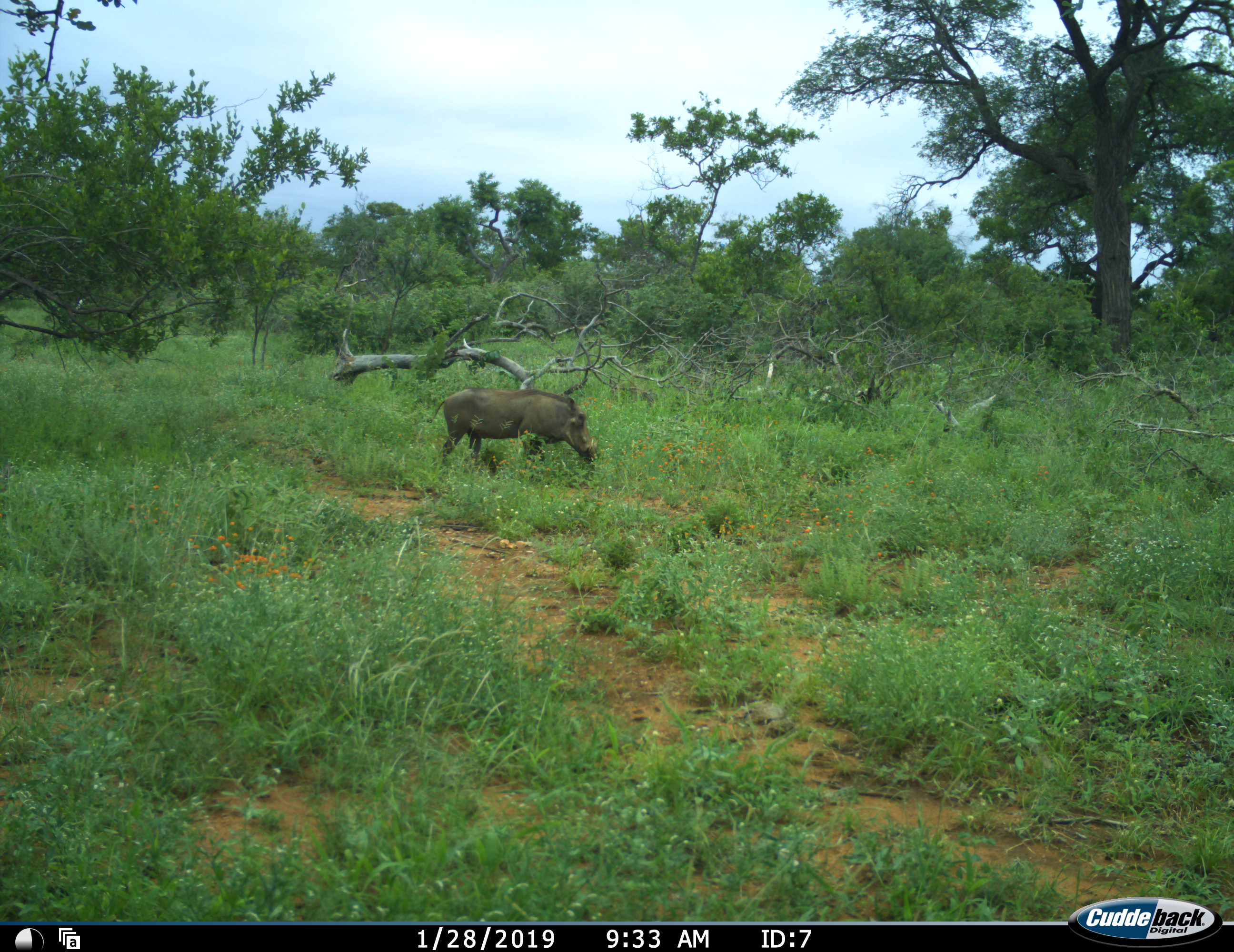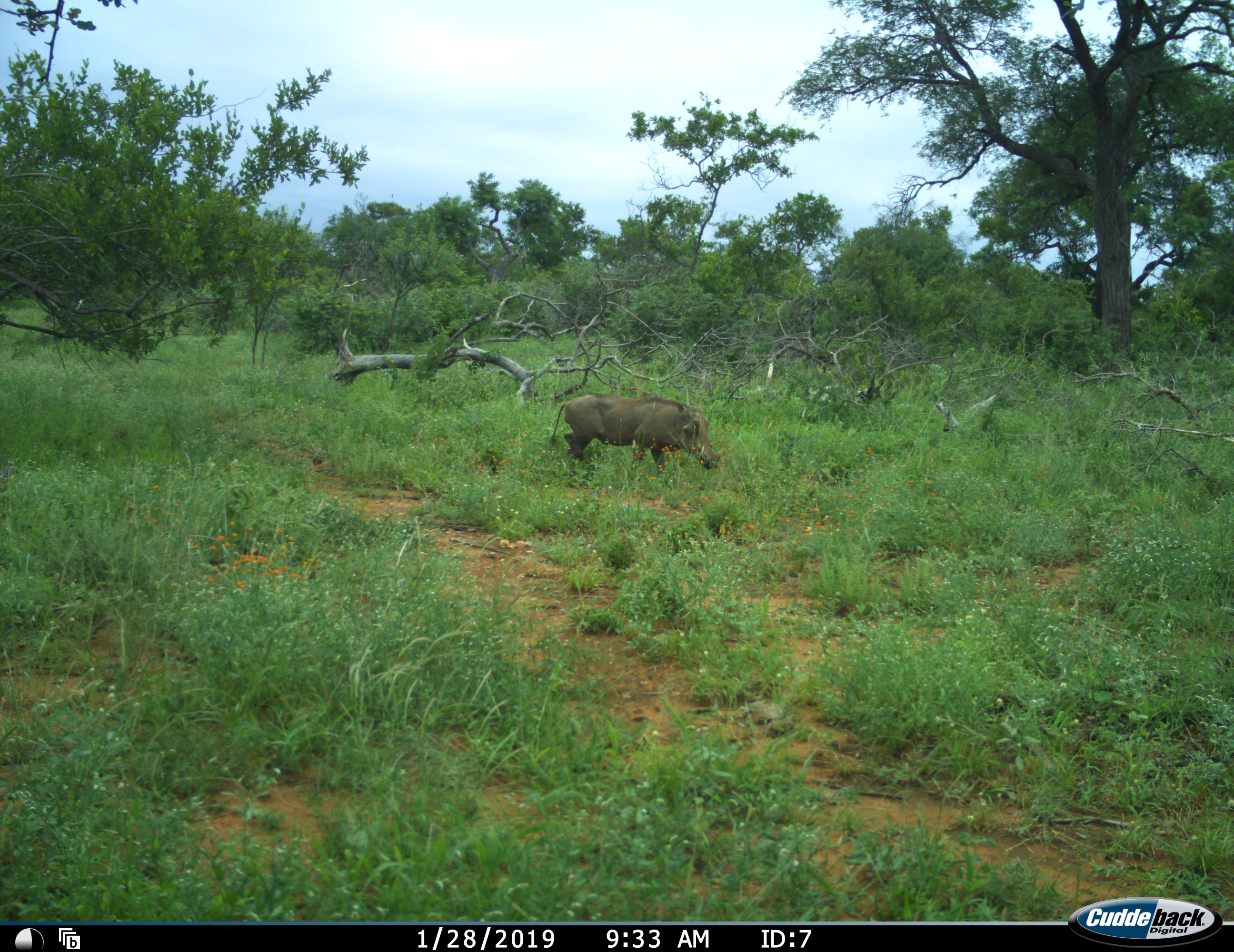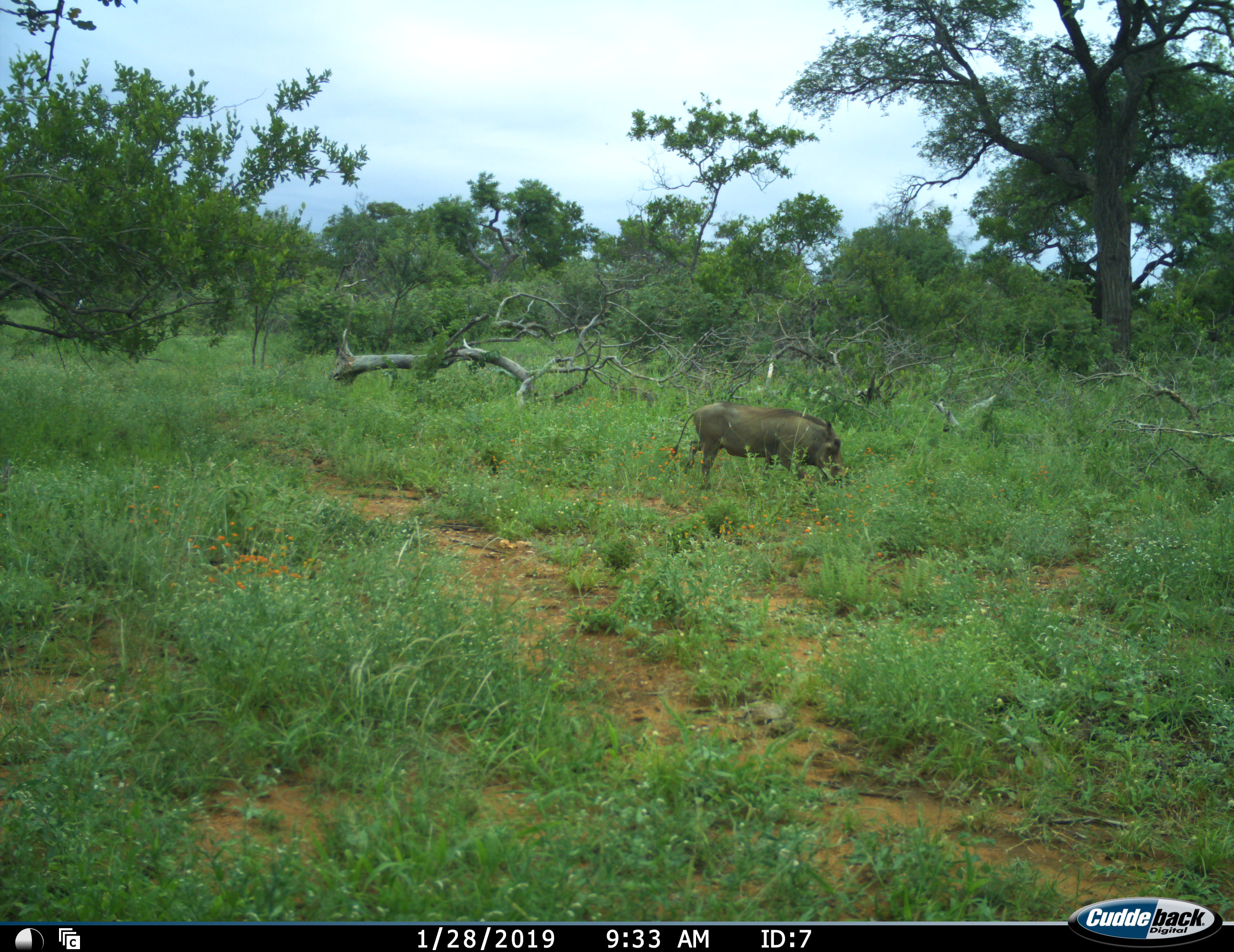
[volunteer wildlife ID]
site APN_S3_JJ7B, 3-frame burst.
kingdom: Animalia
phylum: Chordata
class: Mammalia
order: Artiodactyla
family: Suidae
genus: Phacochoerus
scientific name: Phacochoerus africanus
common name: warthog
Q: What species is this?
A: Warthog (Phacochoerus africanus).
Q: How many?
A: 1.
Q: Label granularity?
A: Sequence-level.